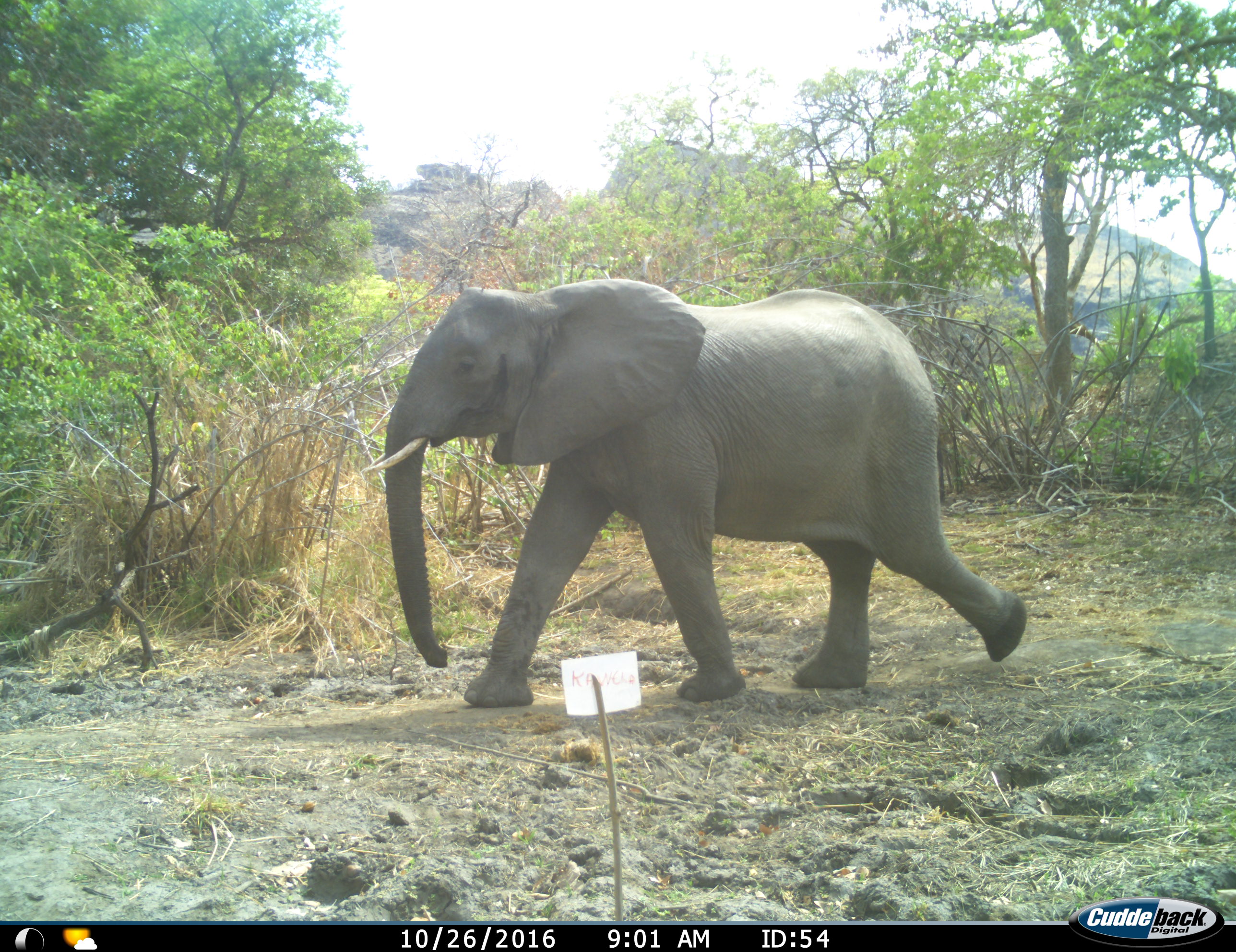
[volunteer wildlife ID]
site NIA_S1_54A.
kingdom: Animalia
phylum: Chordata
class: Mammalia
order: Proboscidea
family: Elephantidae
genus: Loxodonta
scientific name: Loxodonta africana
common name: african bush elephant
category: elephant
Elephant (african bush elephant) (Loxodonta africana), count 1. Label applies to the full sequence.